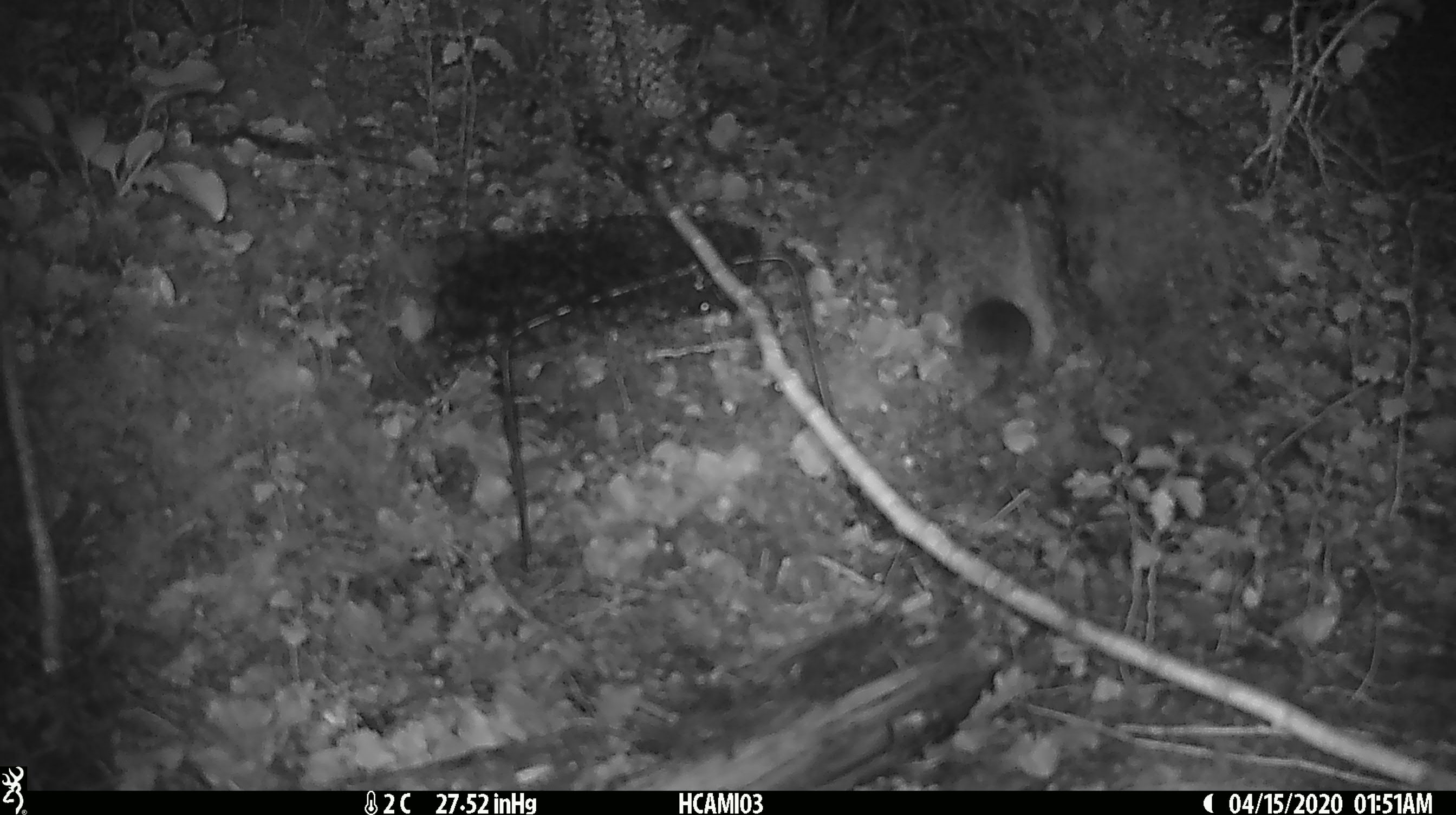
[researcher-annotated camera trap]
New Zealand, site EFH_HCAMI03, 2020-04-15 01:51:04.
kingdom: Animalia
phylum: Chordata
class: Mammalia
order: Rodentia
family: Muridae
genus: Mus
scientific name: Mus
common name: mouse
Mouse (Mus).